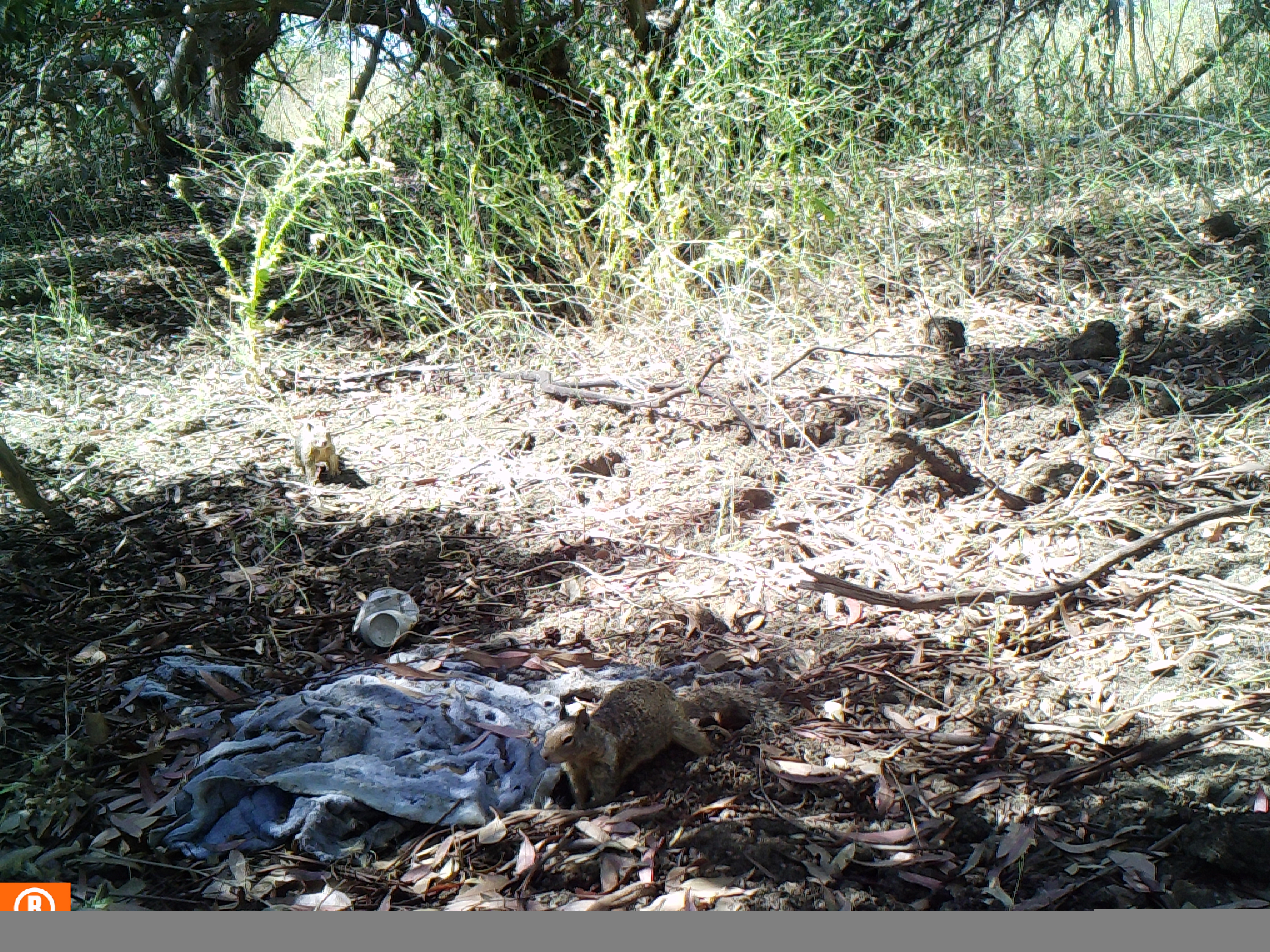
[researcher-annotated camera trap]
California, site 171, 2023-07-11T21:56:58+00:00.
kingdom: Animalia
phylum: Chordata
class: Mammalia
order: Rodentia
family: Sciuridae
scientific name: Sciuridae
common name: squirrel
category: unknown squirrel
Unknown squirrel (squirrel) (Sciuridae).